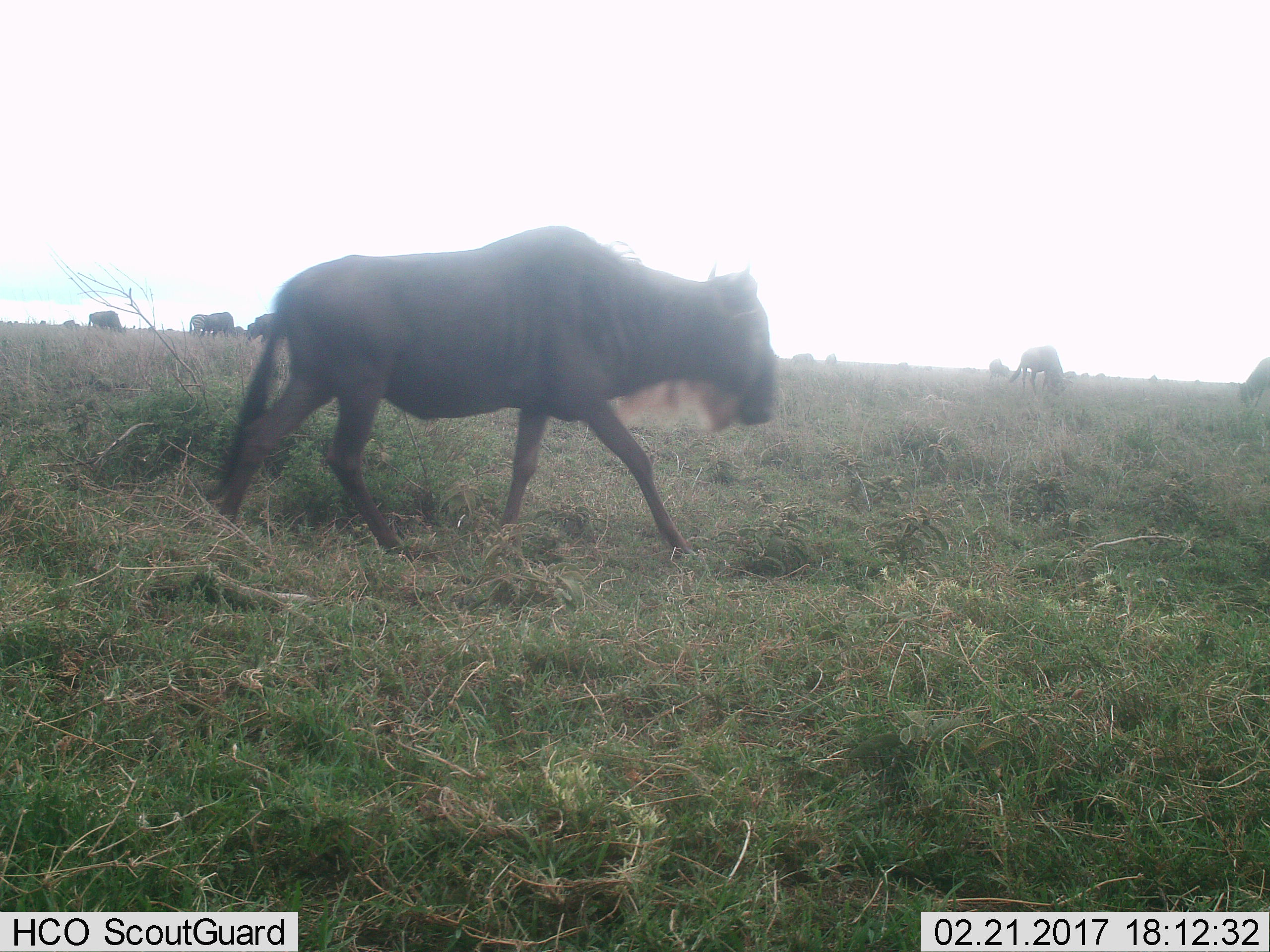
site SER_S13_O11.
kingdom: Animalia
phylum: Chordata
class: Mammalia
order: Artiodactyla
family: Bovidae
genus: Connochaetes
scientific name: Connochaetes taurinus taurinus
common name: blue wildebeest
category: wildebeestblue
Wildebeestblue (blue wildebeest) (Connochaetes taurinus taurinus), count 6. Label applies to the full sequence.